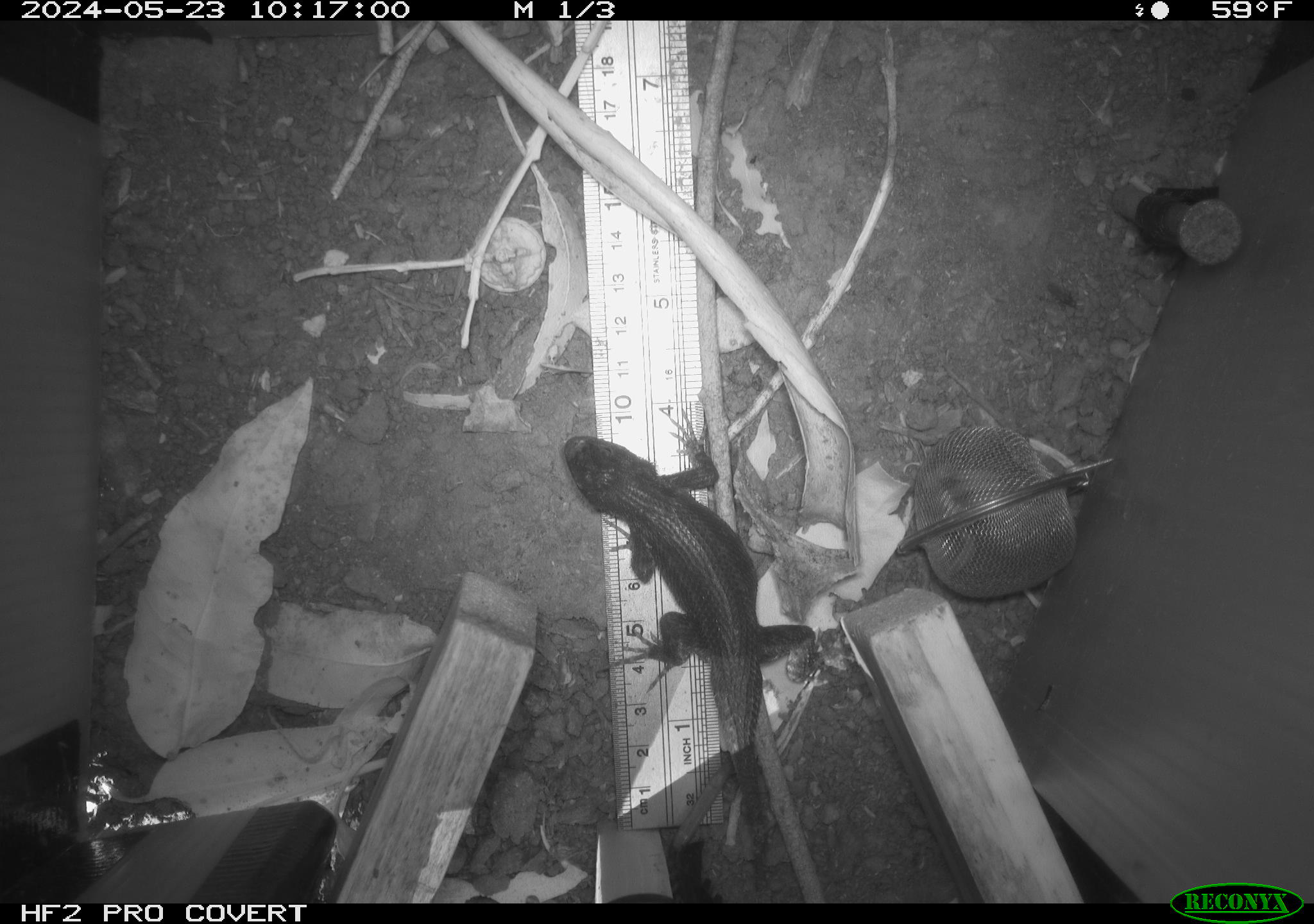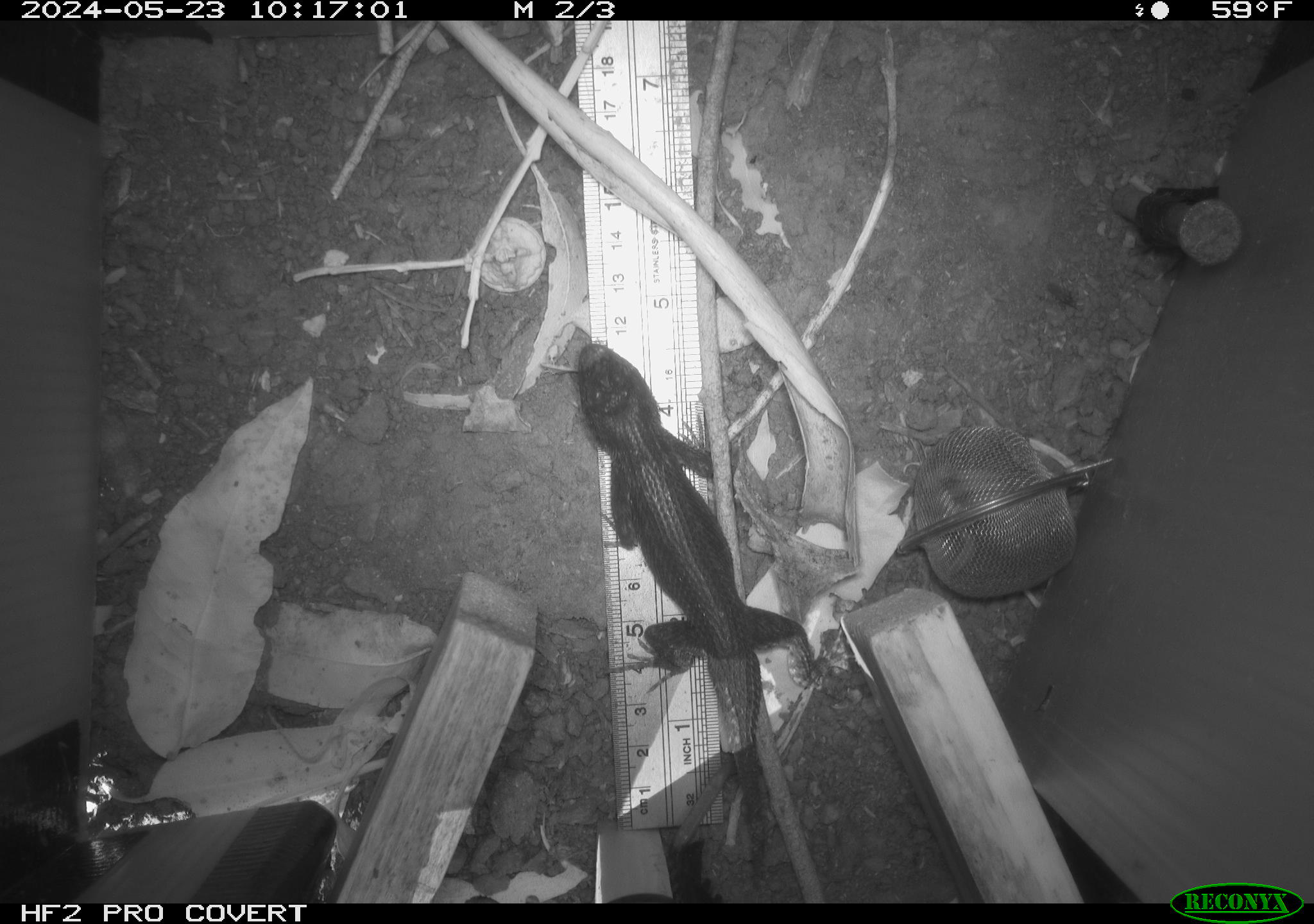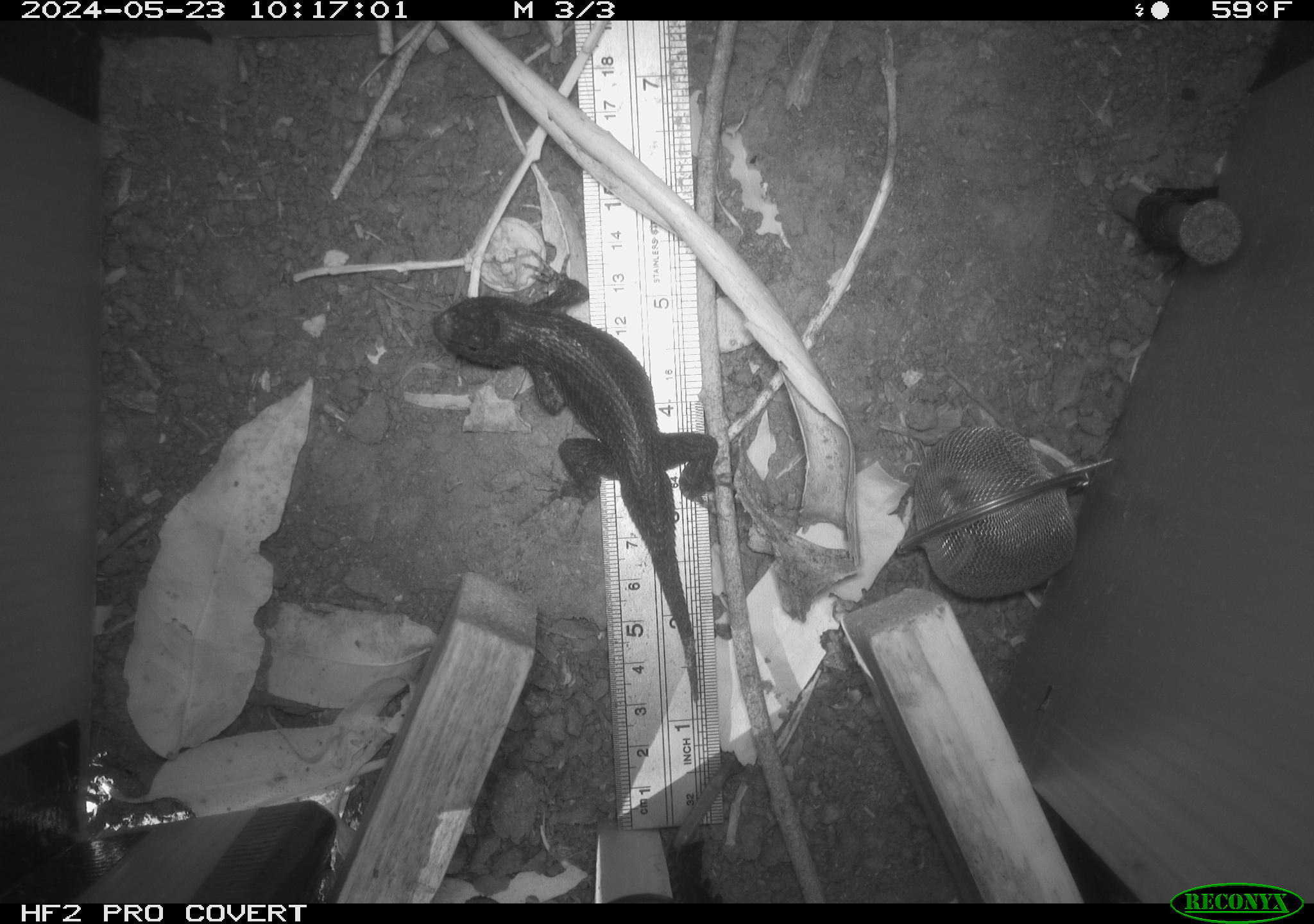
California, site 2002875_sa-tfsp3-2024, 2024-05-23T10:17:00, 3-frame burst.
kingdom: Animalia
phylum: Chordata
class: Reptilia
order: Squamata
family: Phrynosomatidae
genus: Sceloporus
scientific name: Sceloporus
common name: spiny lizards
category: sceloporus species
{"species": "sceloporus species (spiny lizards) (Sceloporus)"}